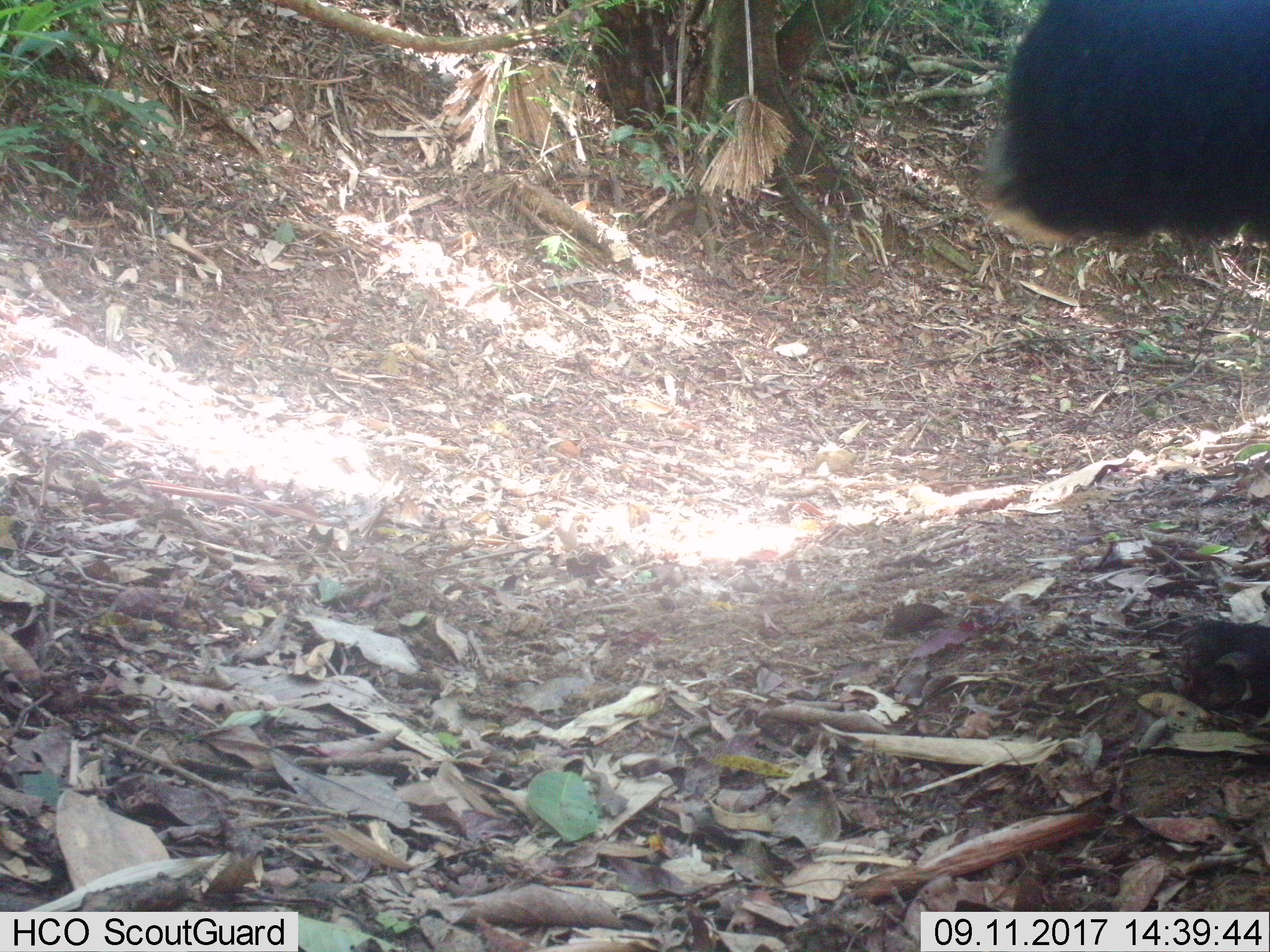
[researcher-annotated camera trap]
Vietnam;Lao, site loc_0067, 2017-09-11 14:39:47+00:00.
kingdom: Animalia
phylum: Chordata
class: Mammalia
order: Carnivora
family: Ursidae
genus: Ursus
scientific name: Ursus thibetanus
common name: asian black bear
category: asiatic black bear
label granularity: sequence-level